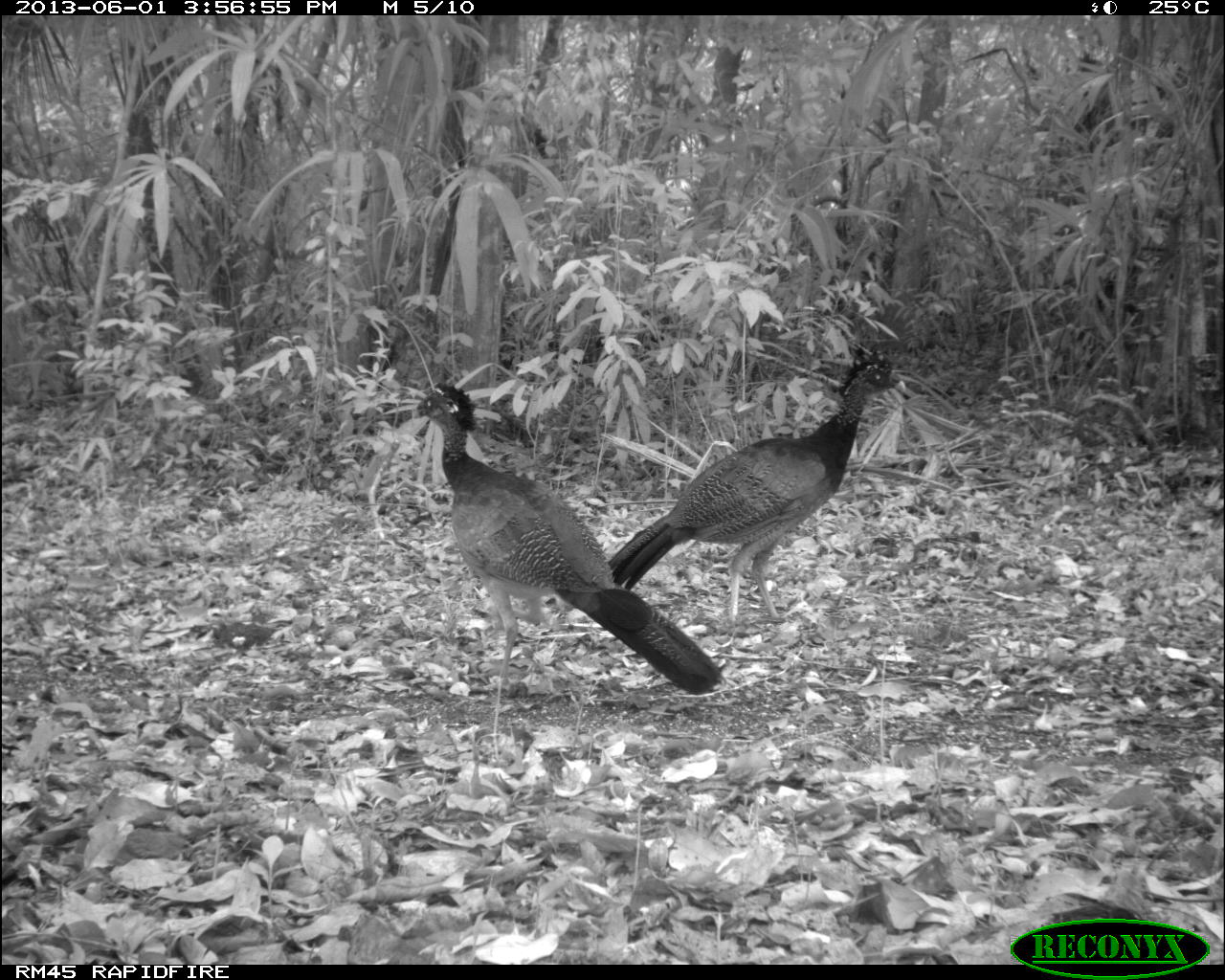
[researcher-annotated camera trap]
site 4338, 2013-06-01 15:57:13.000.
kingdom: Animalia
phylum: Chordata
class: Aves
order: Galliformes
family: Cracidae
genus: Crax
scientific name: Crax rubra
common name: great curassow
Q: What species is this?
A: Crax rubra (great curassow).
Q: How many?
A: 3.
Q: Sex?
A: Female.